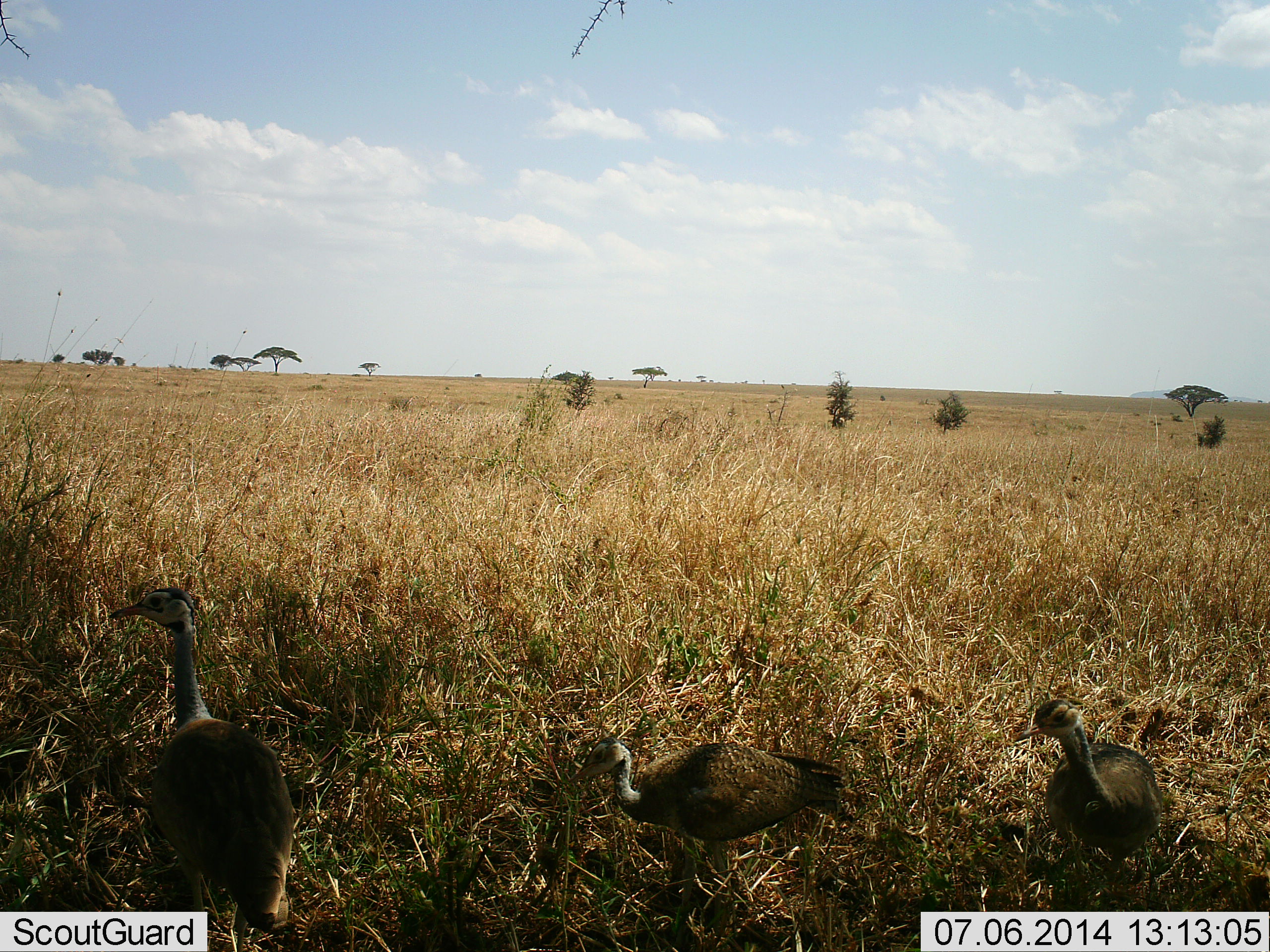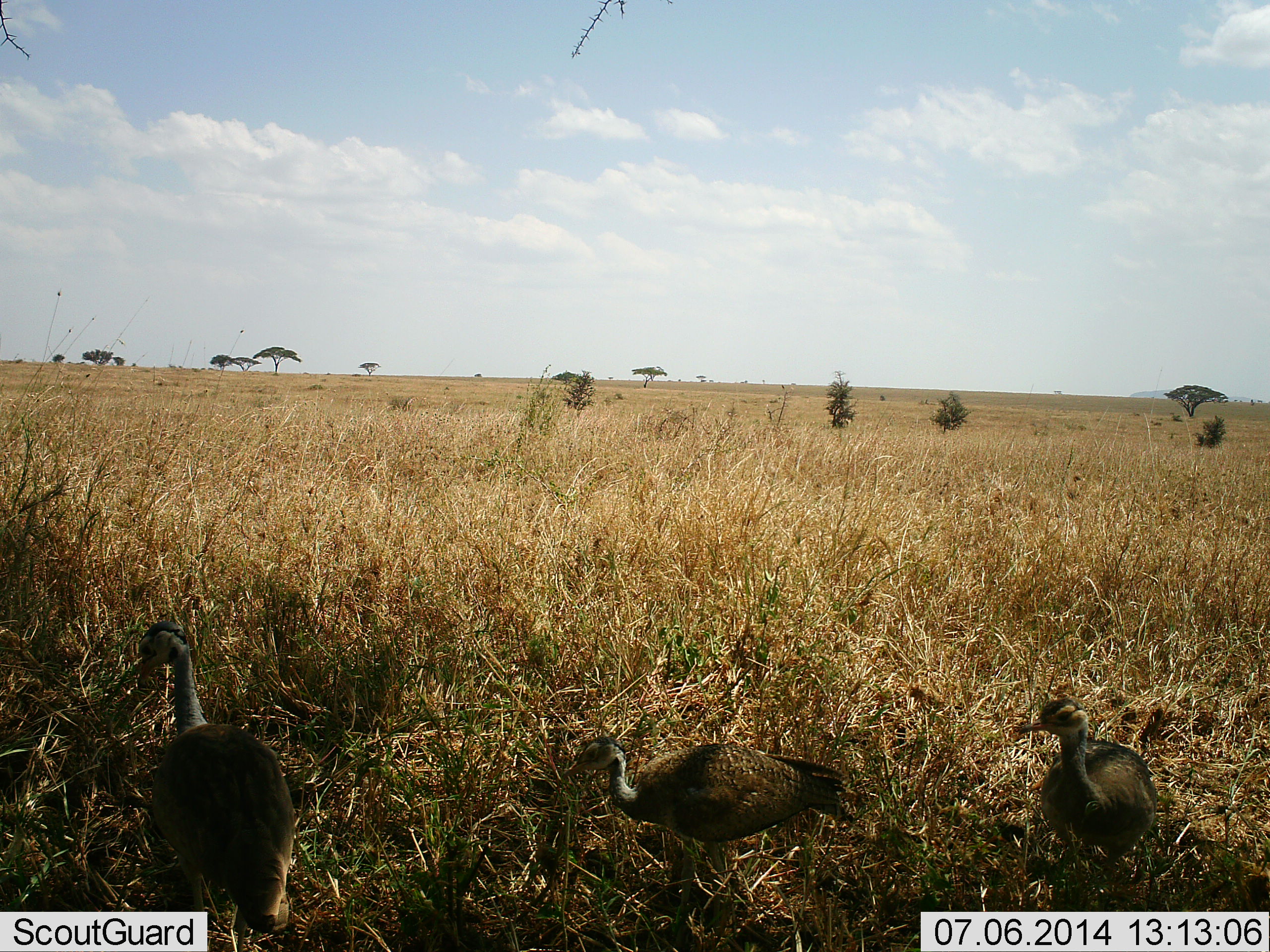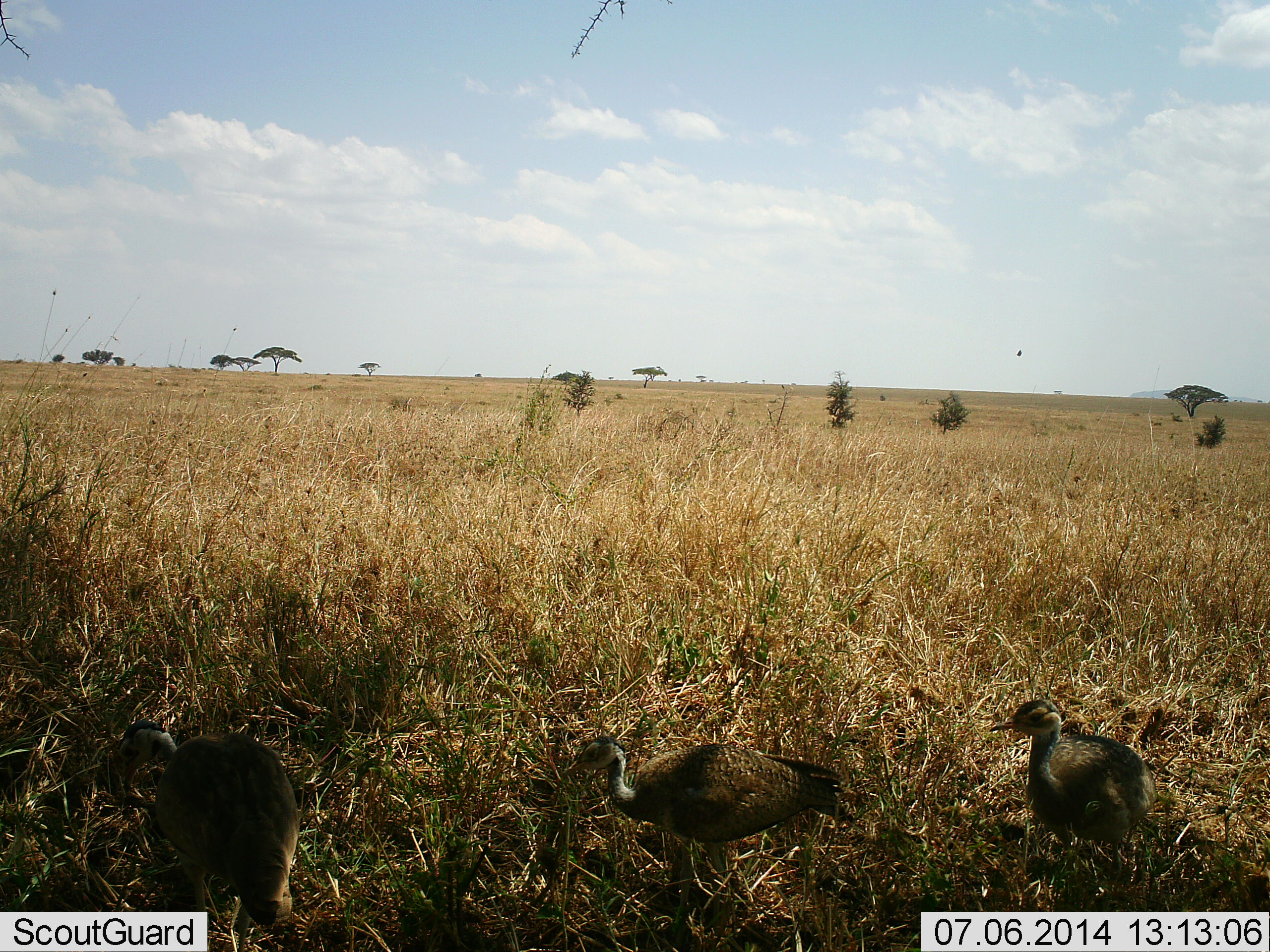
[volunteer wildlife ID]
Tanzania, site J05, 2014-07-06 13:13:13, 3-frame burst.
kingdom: Animalia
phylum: Chordata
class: Aves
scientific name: Aves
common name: bird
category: otherbird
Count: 3.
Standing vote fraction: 100%.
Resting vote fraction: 0%.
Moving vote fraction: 0%.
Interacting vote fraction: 0%.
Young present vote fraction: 0%.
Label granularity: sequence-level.